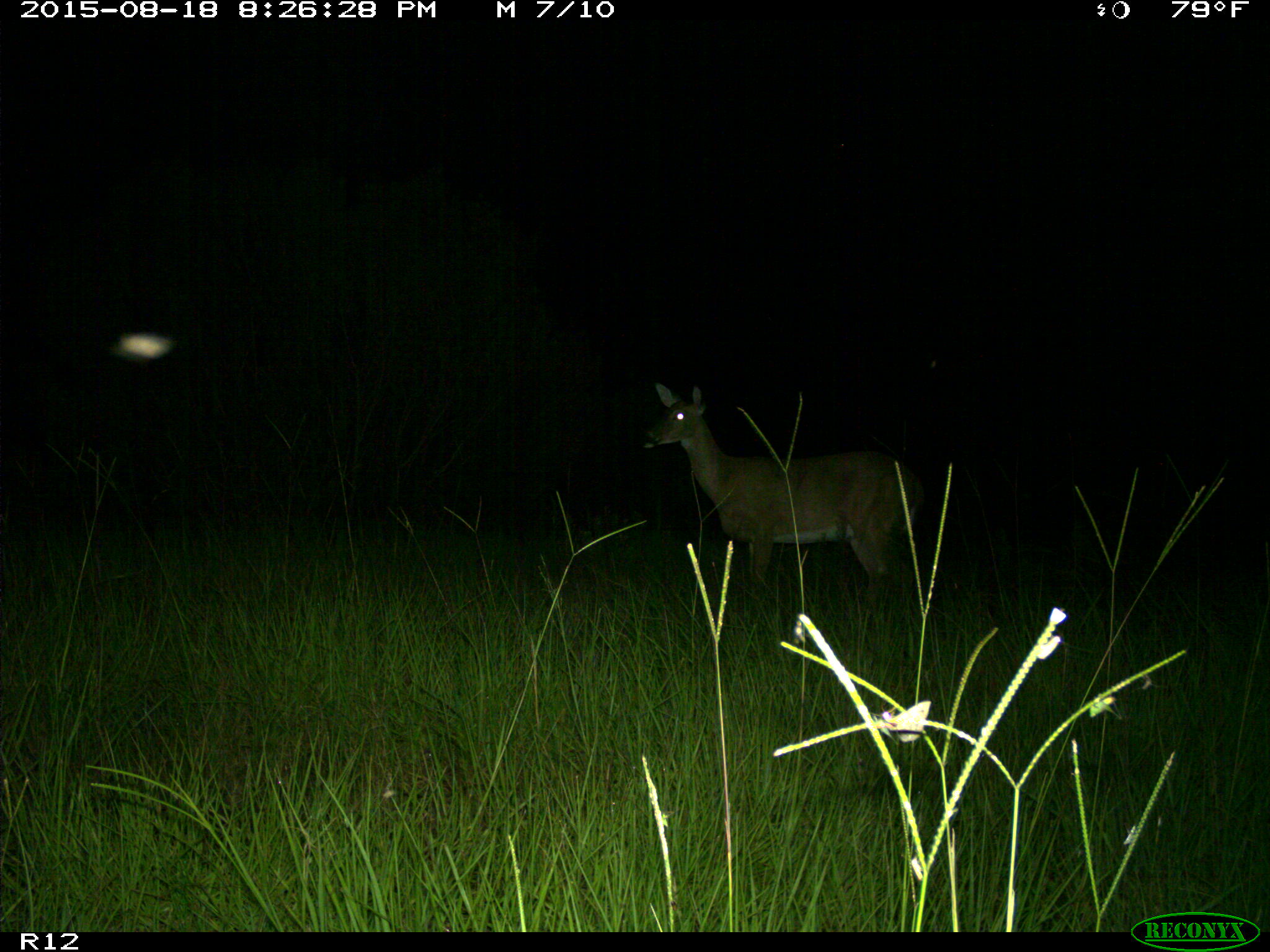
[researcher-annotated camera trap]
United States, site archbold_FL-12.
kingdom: Animalia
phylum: Chordata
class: Mammalia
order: Artiodactyla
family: Cervidae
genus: Odocoileus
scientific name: Odocoileus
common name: deer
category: unidentified deer